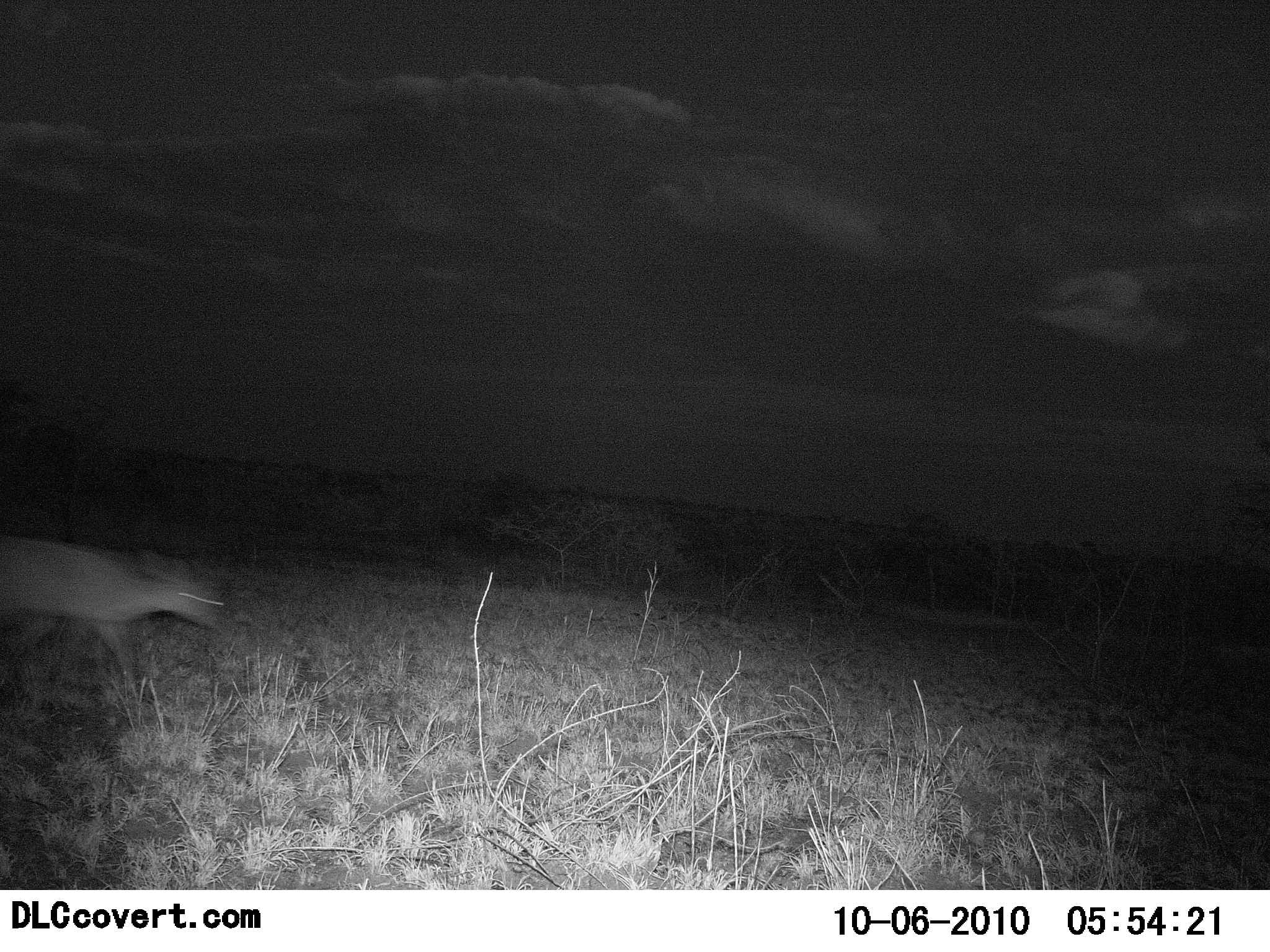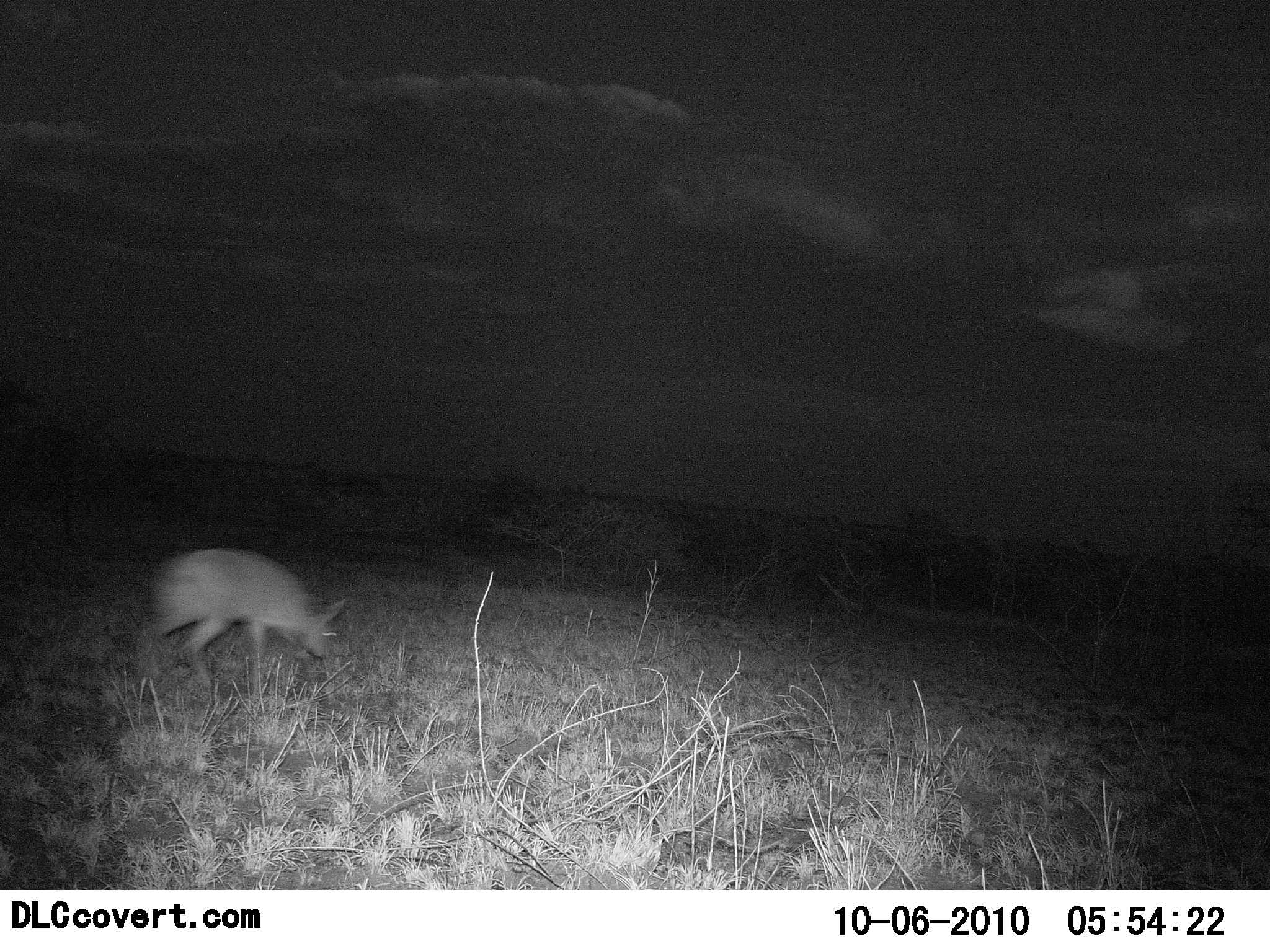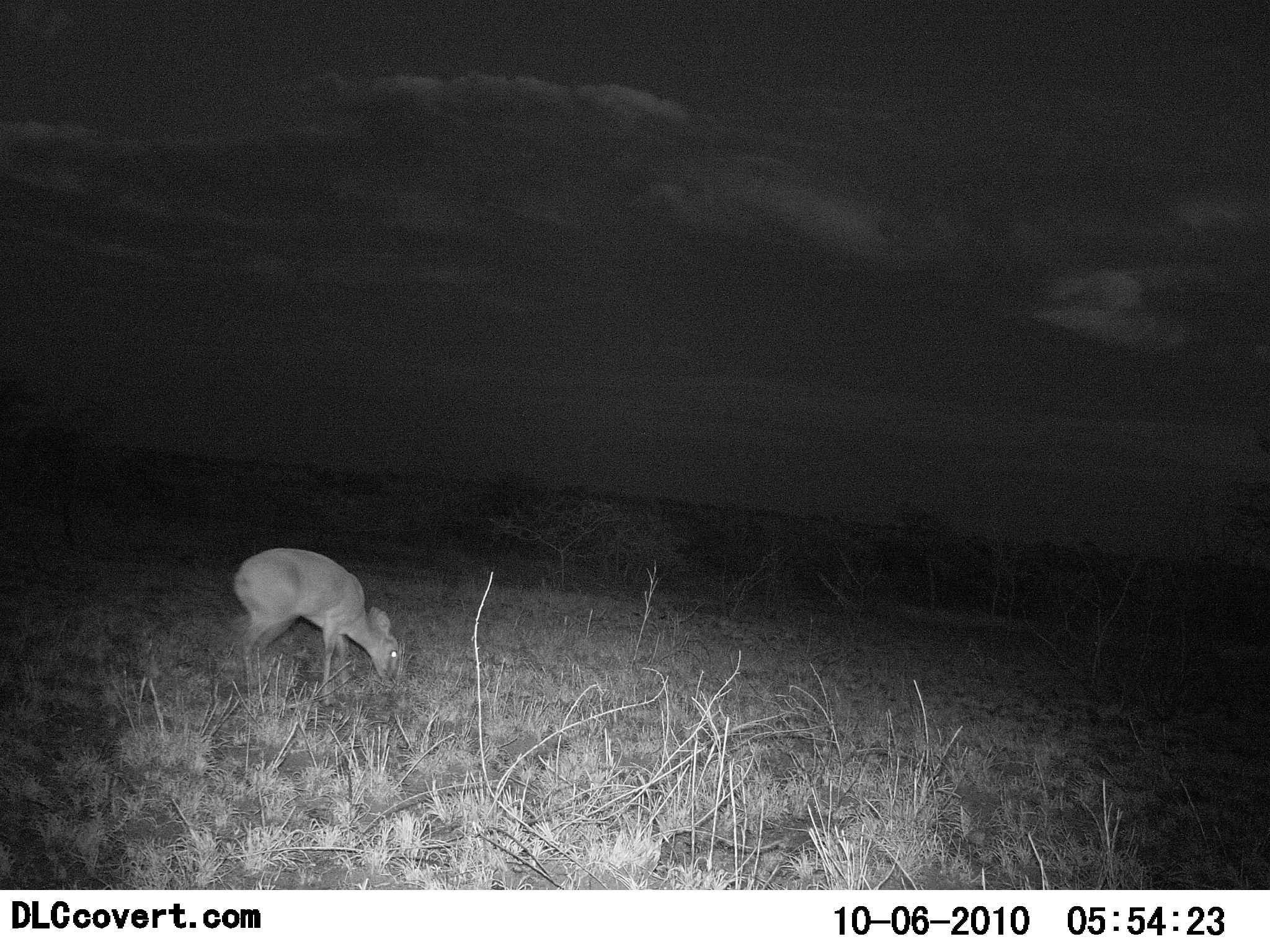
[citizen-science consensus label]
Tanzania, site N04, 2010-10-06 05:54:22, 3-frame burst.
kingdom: Animalia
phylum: Chordata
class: Mammalia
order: Artiodactyla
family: Bovidae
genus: Madoqua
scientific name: Madoqua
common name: dikdik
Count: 1.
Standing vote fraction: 0%.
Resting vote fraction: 0%.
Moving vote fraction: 100%.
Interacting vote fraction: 0%.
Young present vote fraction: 0%.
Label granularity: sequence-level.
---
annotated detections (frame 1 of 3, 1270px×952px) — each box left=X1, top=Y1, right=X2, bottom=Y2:
animal: left=0, top=534, right=226, bottom=705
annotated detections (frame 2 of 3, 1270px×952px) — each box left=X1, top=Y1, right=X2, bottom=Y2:
animal: left=136, top=547, right=347, bottom=704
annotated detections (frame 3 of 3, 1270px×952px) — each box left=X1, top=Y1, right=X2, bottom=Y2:
animal: left=231, top=547, right=401, bottom=709